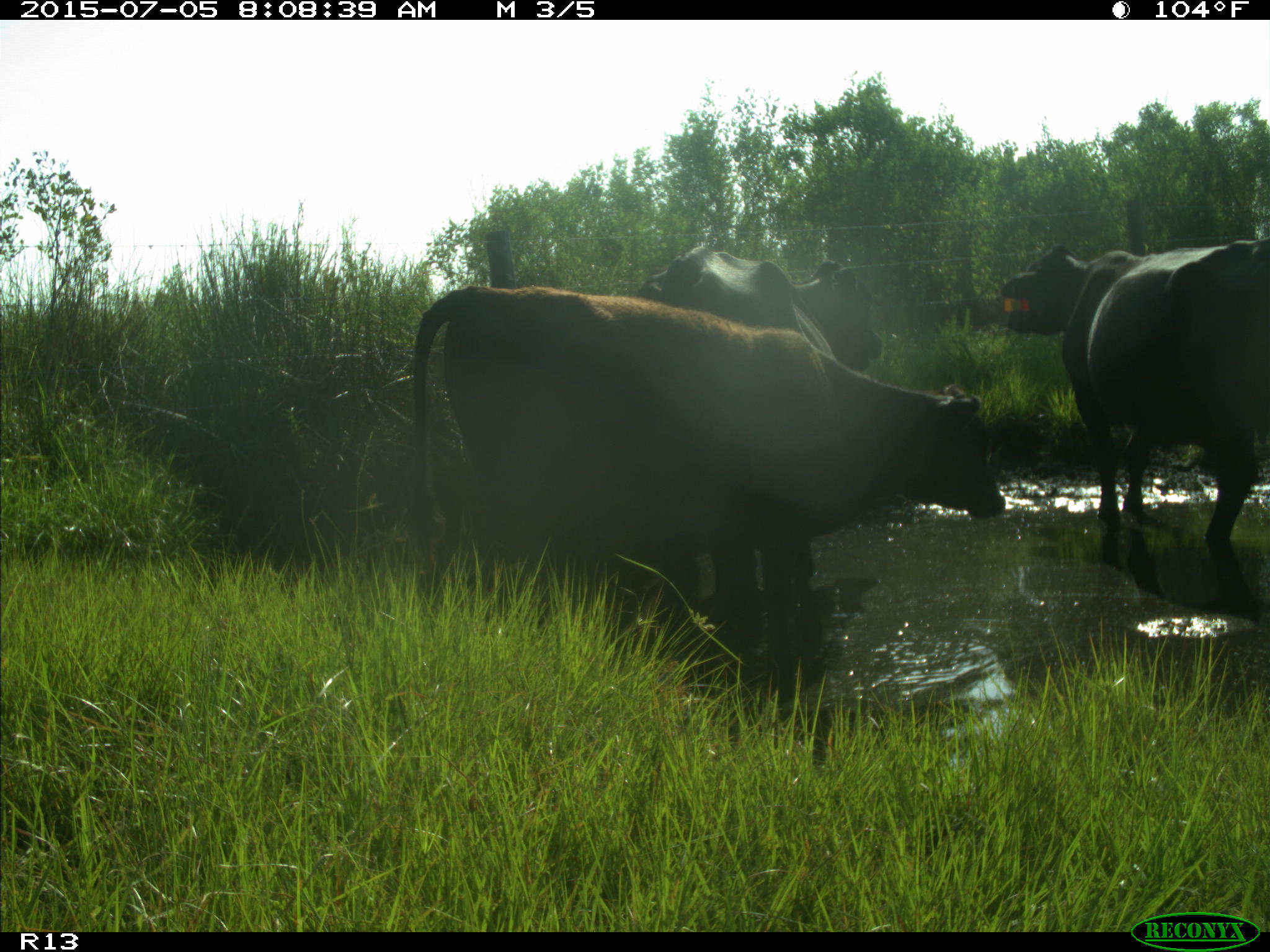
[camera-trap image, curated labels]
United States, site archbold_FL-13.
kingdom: Animalia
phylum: Chordata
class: Mammalia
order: Artiodactyla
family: Bovidae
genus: Bos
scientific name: Bos taurus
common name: domestic cow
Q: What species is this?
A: Bos taurus (domestic cow).